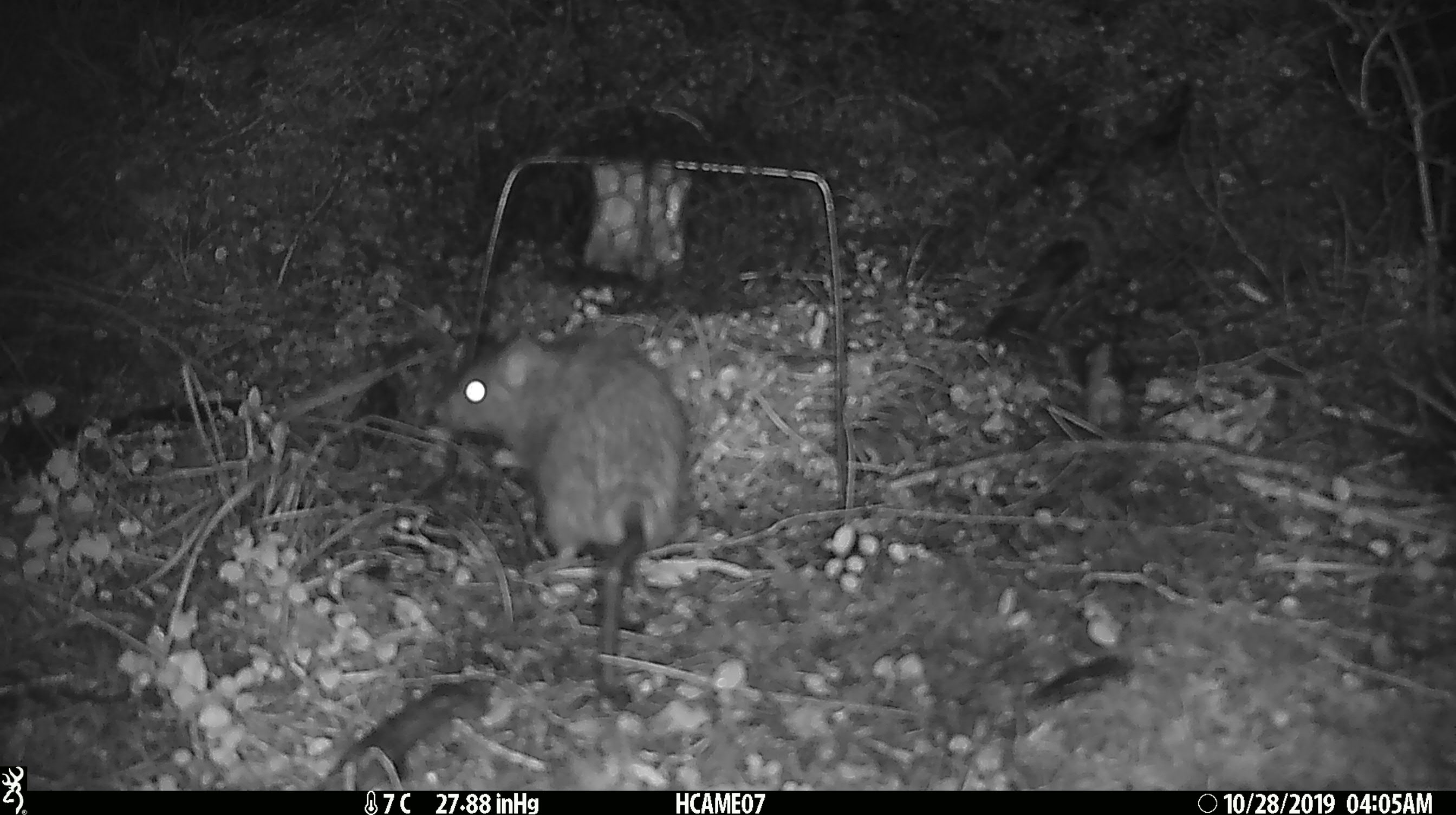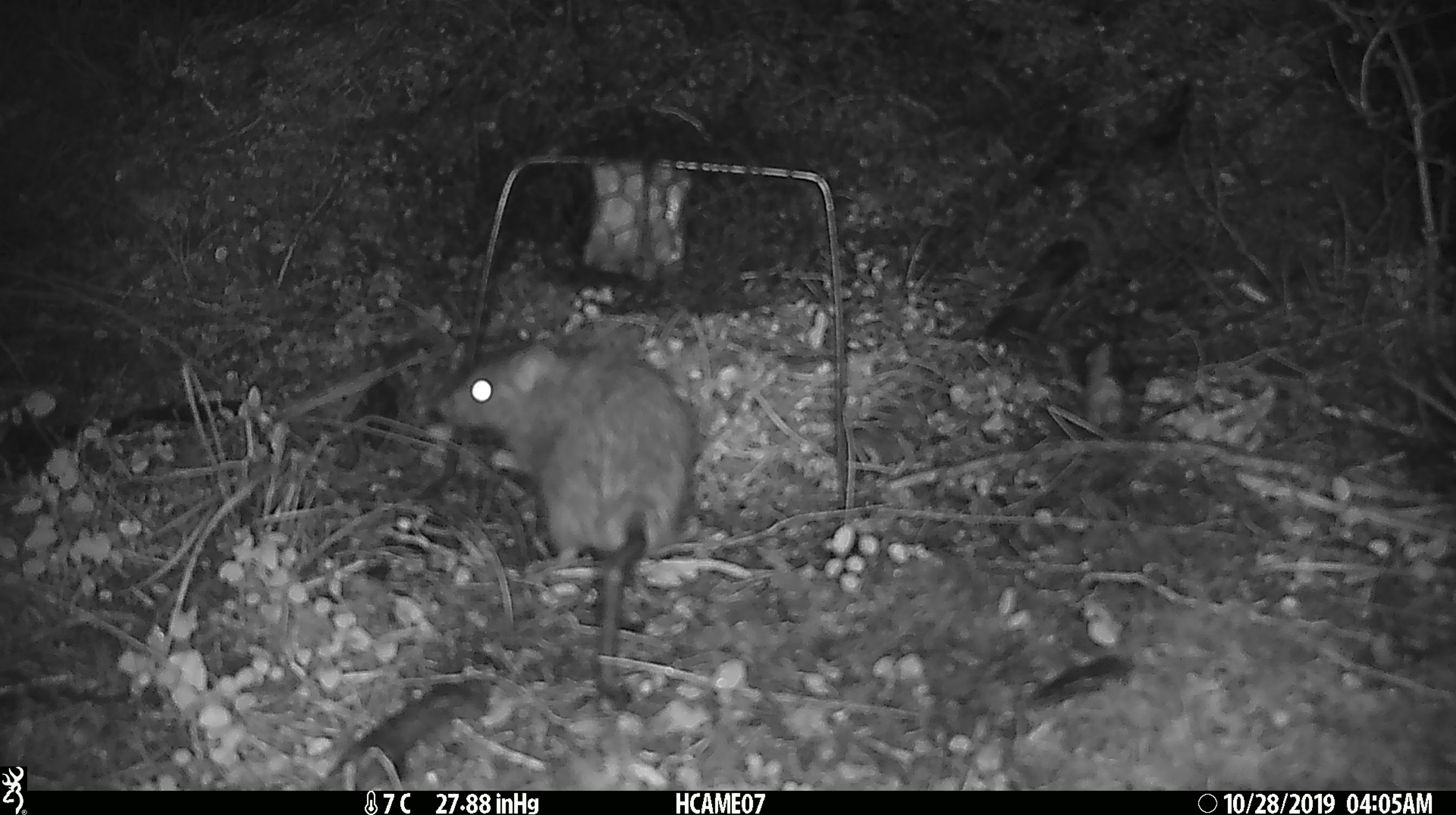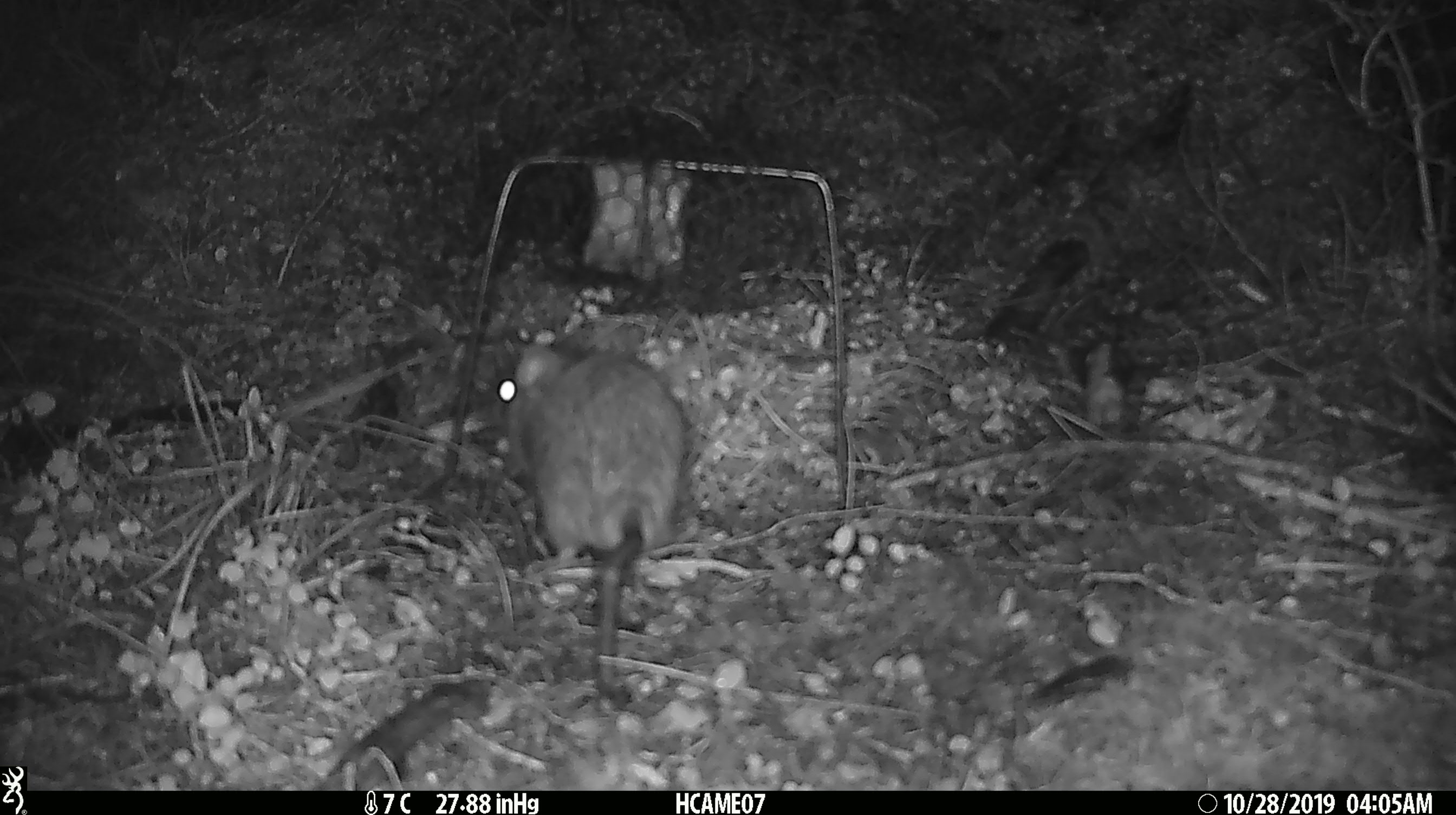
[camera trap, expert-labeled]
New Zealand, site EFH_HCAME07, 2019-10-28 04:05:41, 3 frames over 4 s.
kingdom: Animalia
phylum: Chordata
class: Mammalia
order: Rodentia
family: Muridae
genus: Rattus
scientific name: Rattus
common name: rat